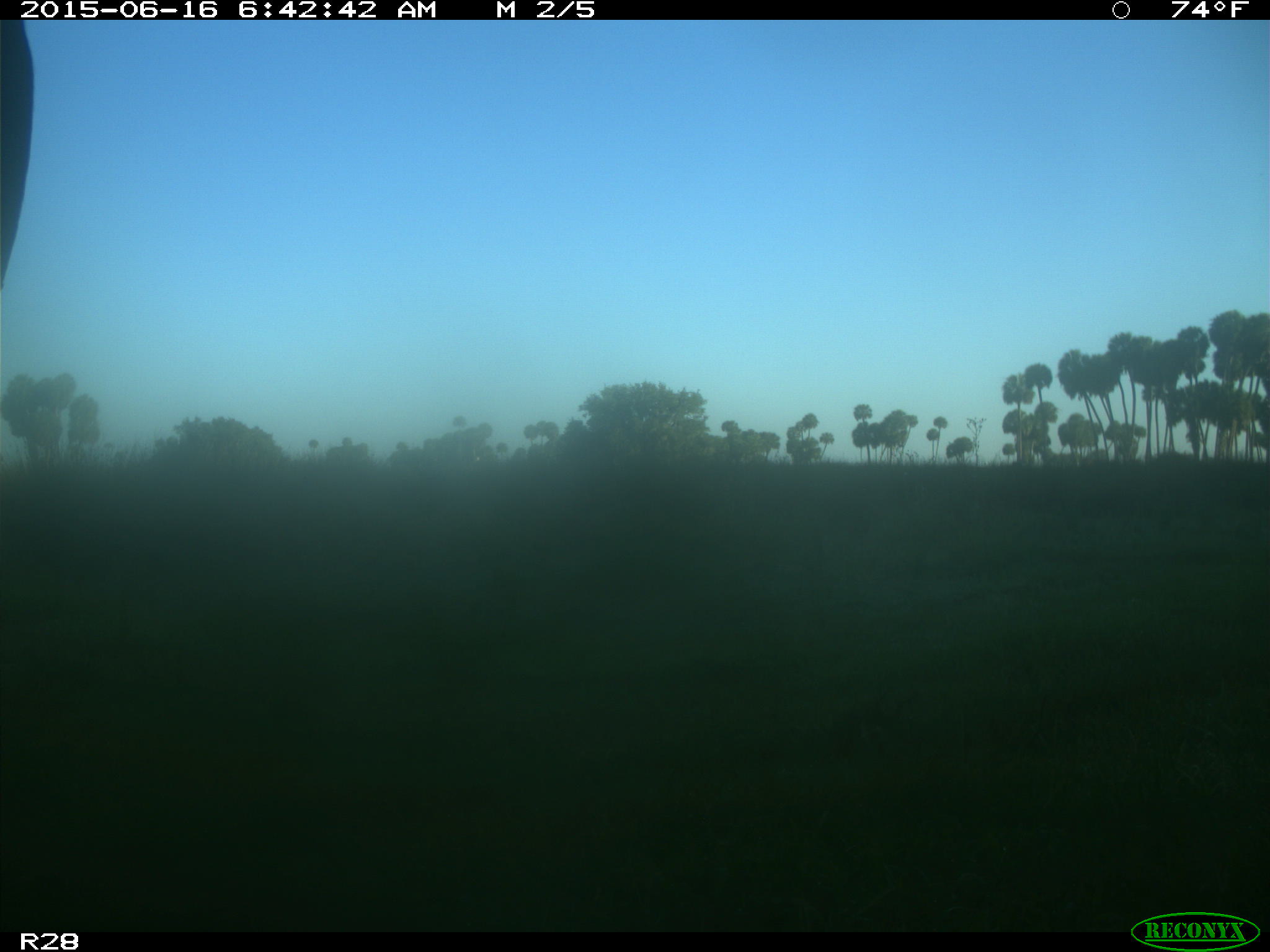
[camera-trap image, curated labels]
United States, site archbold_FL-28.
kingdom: Animalia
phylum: Chordata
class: Mammalia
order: Artiodactyla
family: Bovidae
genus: Bos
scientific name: Bos taurus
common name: domestic cow